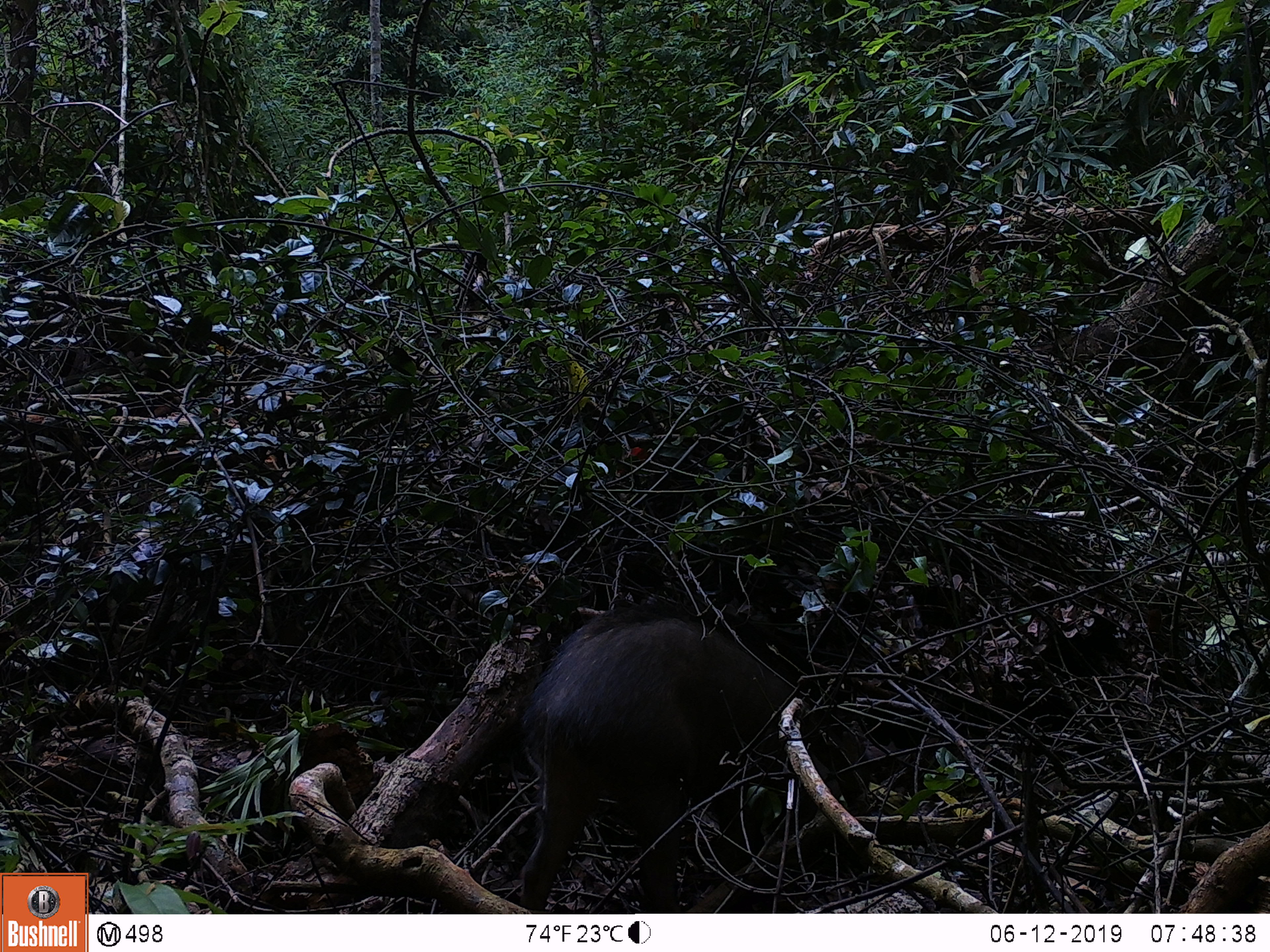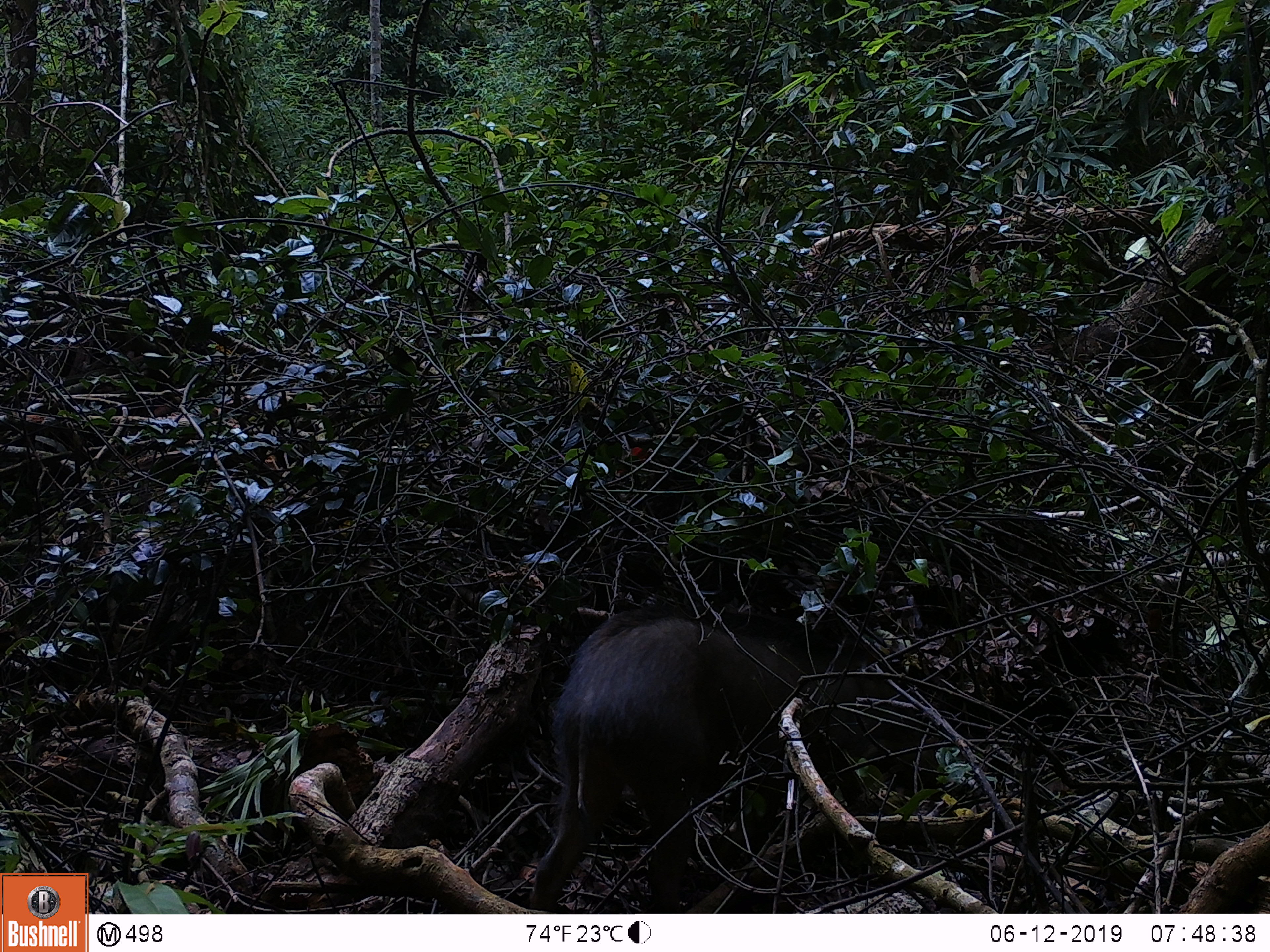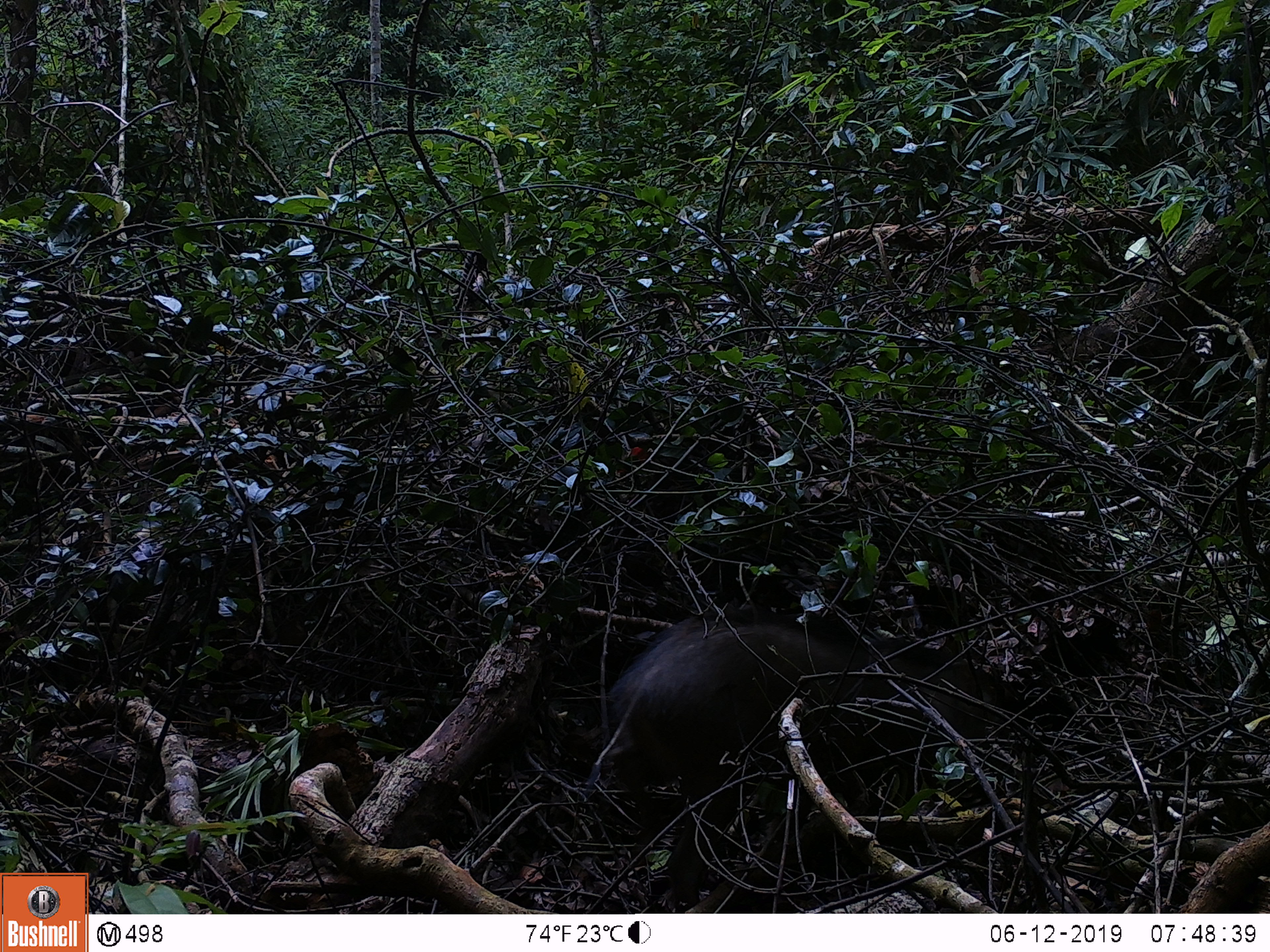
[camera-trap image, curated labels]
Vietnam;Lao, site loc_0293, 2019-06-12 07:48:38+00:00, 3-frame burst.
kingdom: Animalia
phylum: Chordata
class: Mammalia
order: Artiodactyla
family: Suidae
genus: Sus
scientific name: Sus scrofa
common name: eurasian wild pig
Eurasian wild pig (Sus scrofa). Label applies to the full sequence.